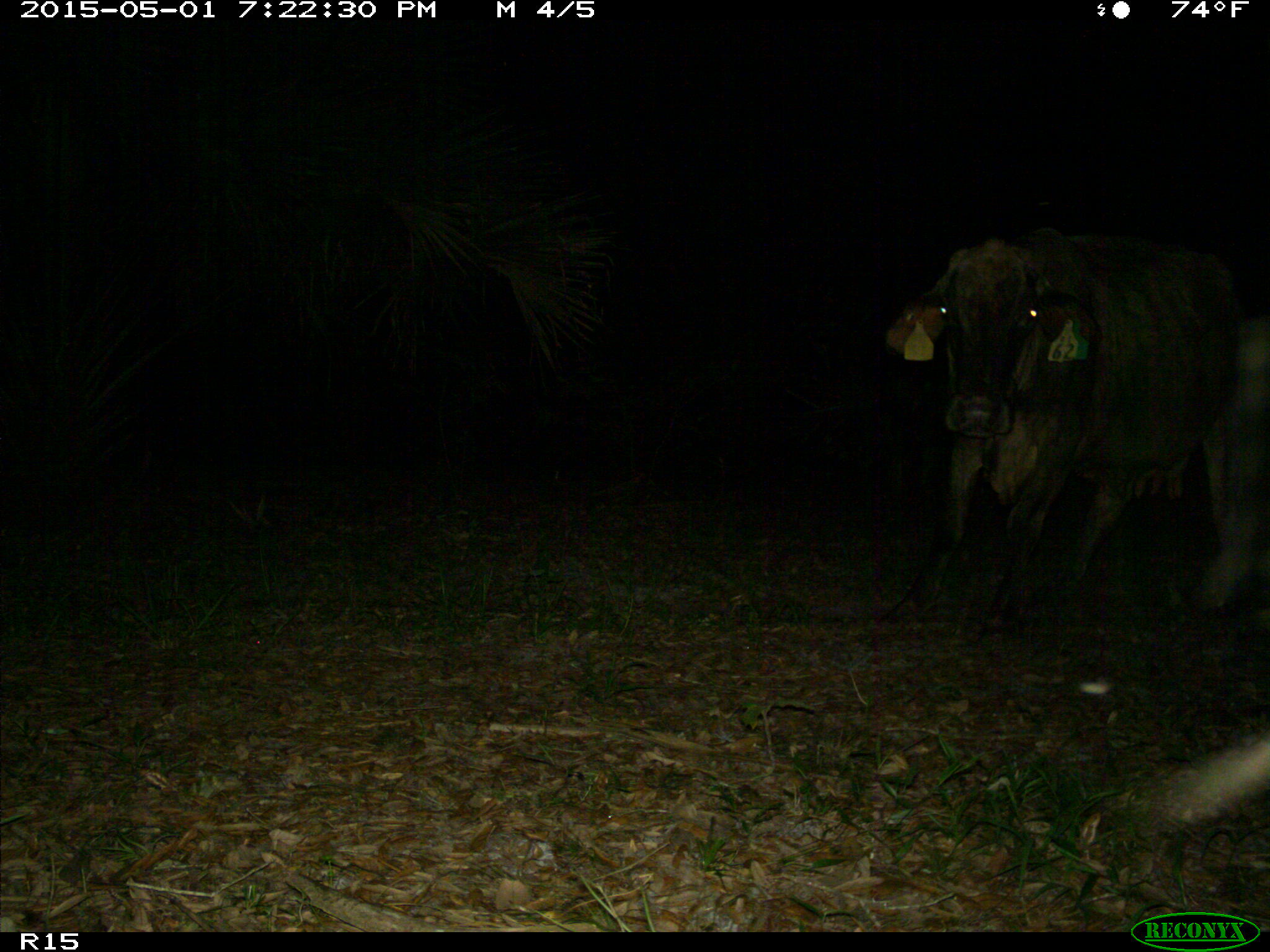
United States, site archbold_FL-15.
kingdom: Animalia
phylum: Chordata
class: Mammalia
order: Artiodactyla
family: Bovidae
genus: Bos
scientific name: Bos taurus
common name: domestic cow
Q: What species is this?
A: Bos taurus (domestic cow).